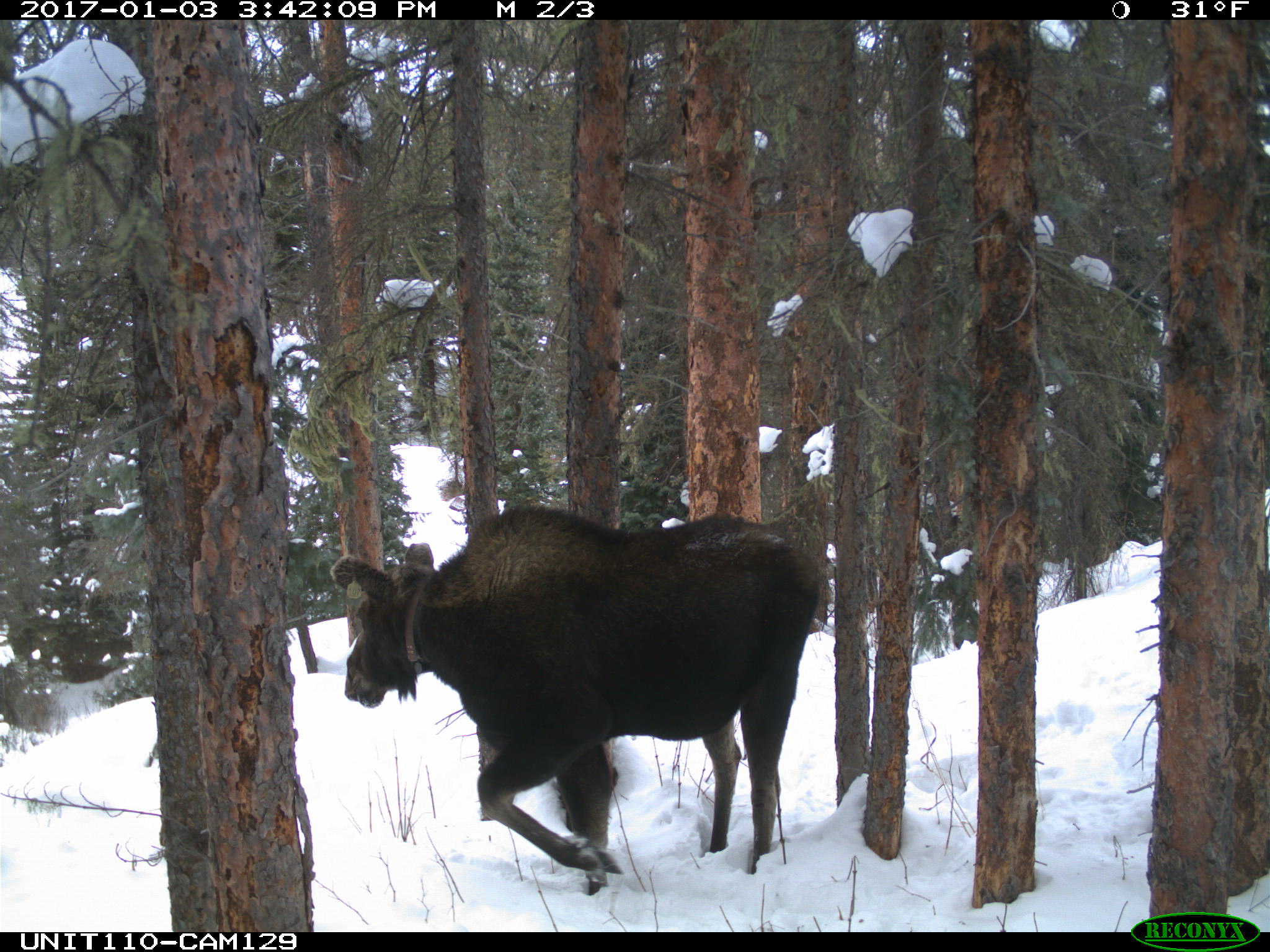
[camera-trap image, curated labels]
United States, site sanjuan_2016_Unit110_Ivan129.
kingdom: Animalia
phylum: Chordata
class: Mammalia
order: Artiodactyla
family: Cervidae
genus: Alces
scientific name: Alces alces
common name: moose